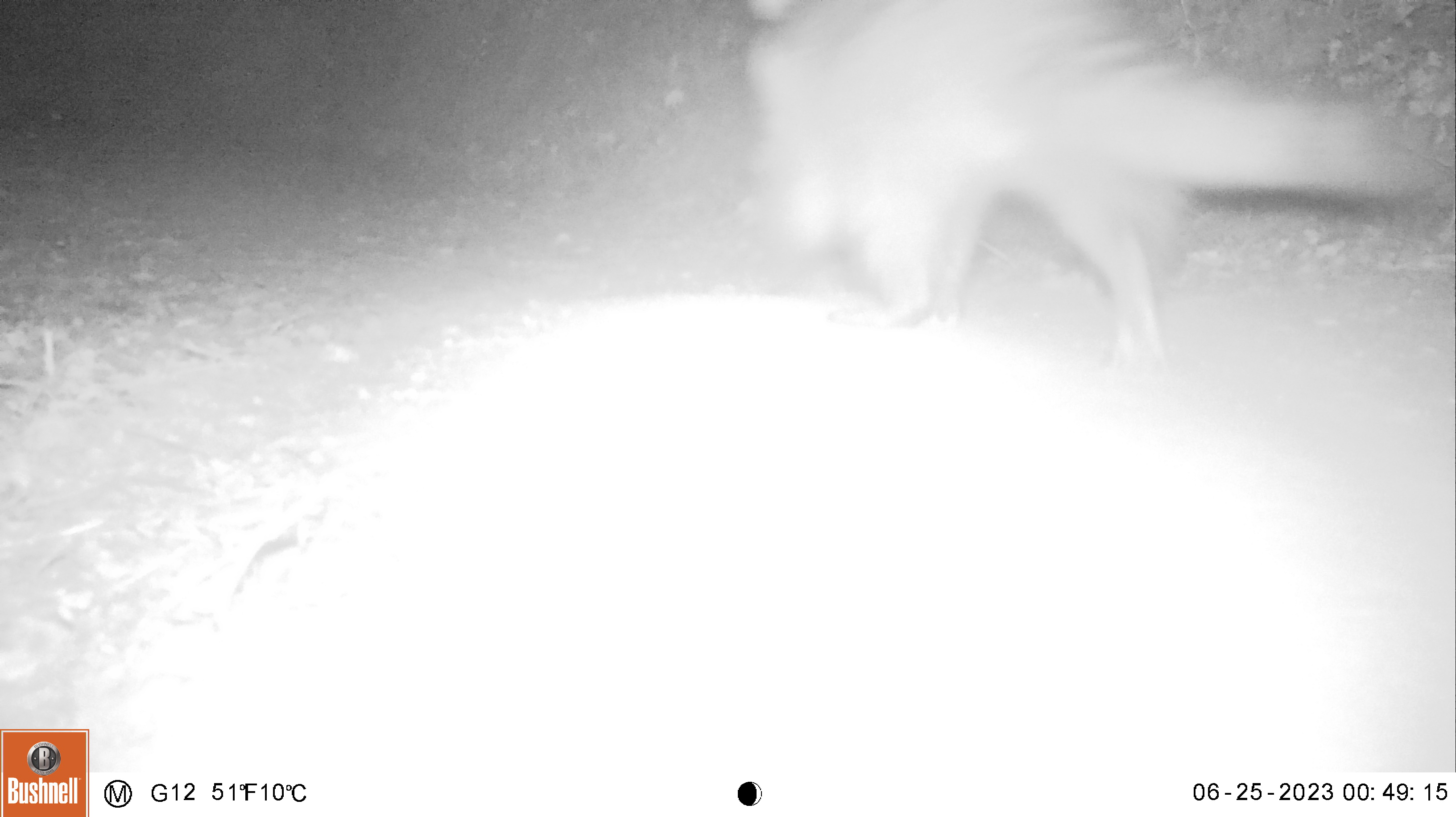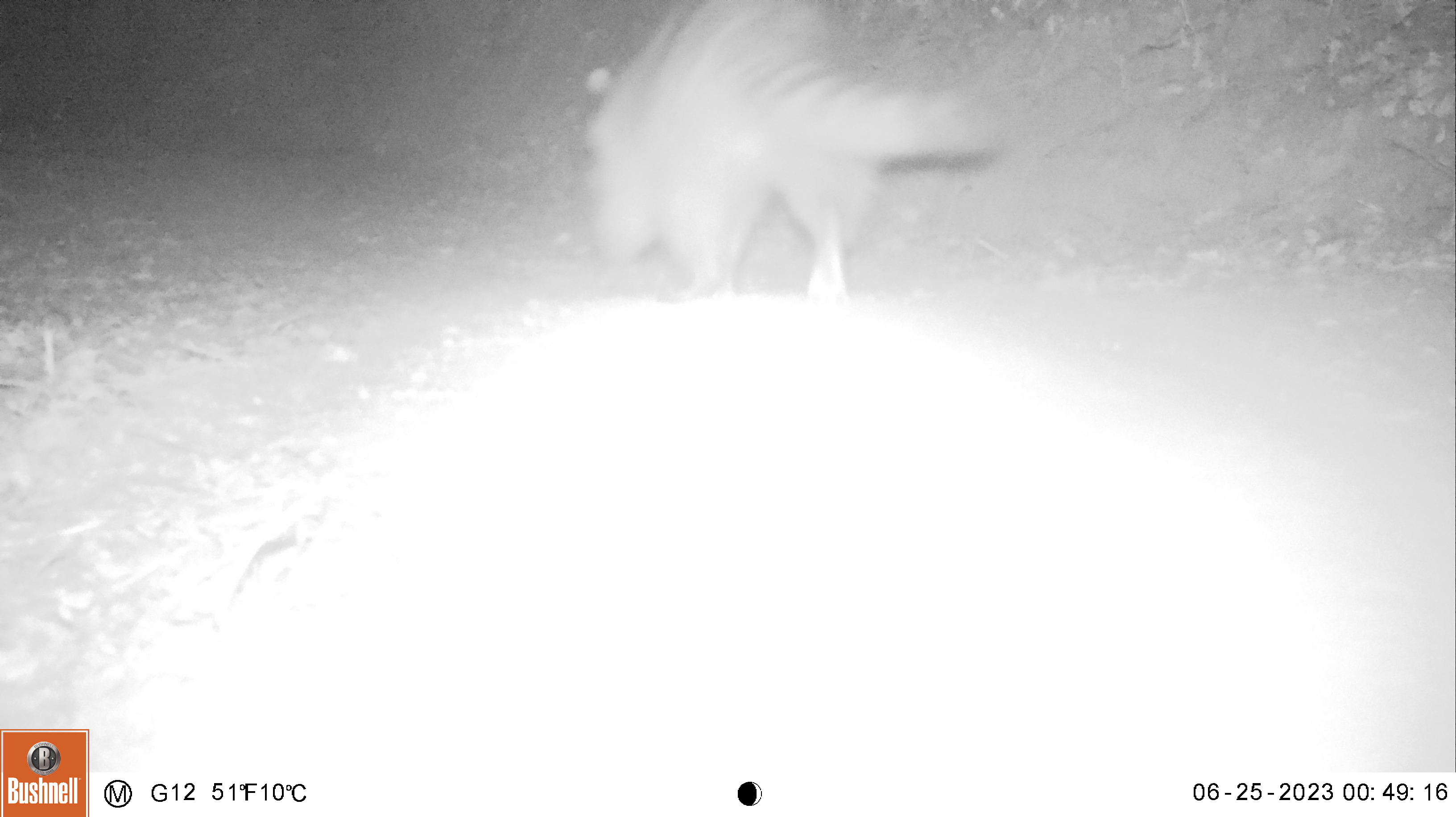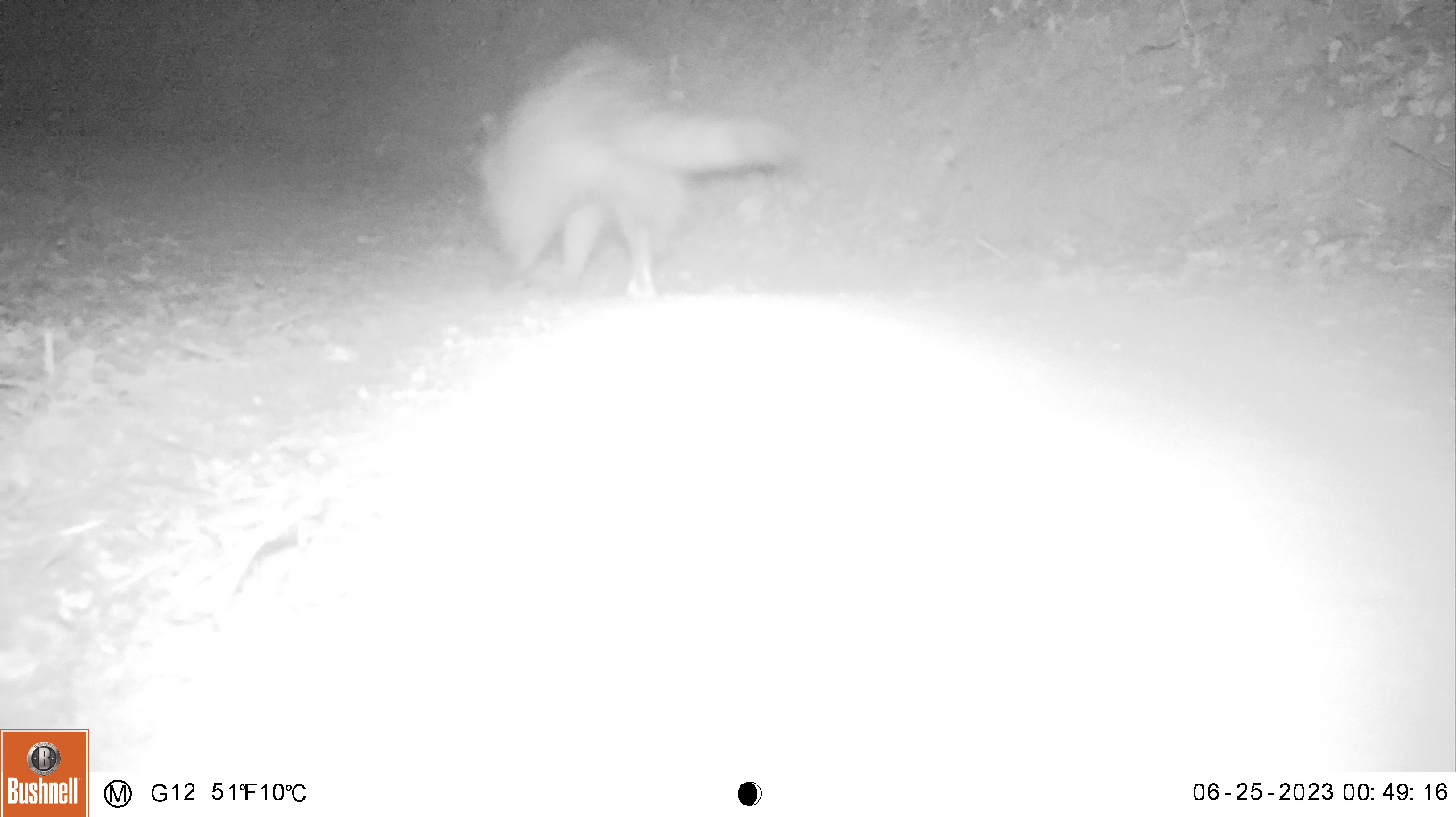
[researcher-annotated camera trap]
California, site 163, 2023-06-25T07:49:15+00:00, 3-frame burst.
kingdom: Animalia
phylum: Chordata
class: Mammalia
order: Carnivora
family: Procyonidae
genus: Procyon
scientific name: Procyon lotor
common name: raccoon